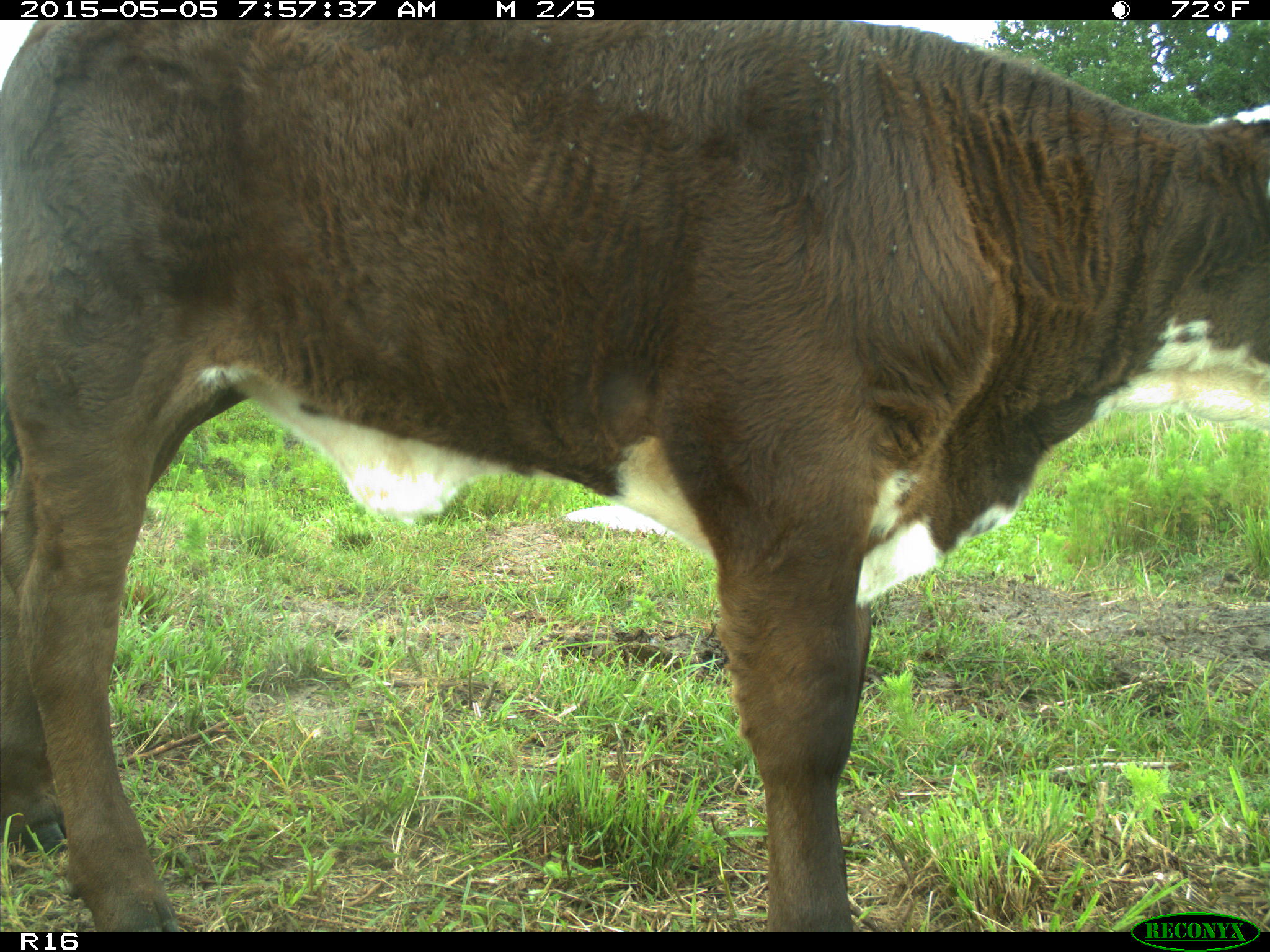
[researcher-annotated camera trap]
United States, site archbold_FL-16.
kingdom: Animalia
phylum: Chordata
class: Mammalia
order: Artiodactyla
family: Bovidae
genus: Bos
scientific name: Bos taurus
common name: domestic cow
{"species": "Bos taurus (domestic cow)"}